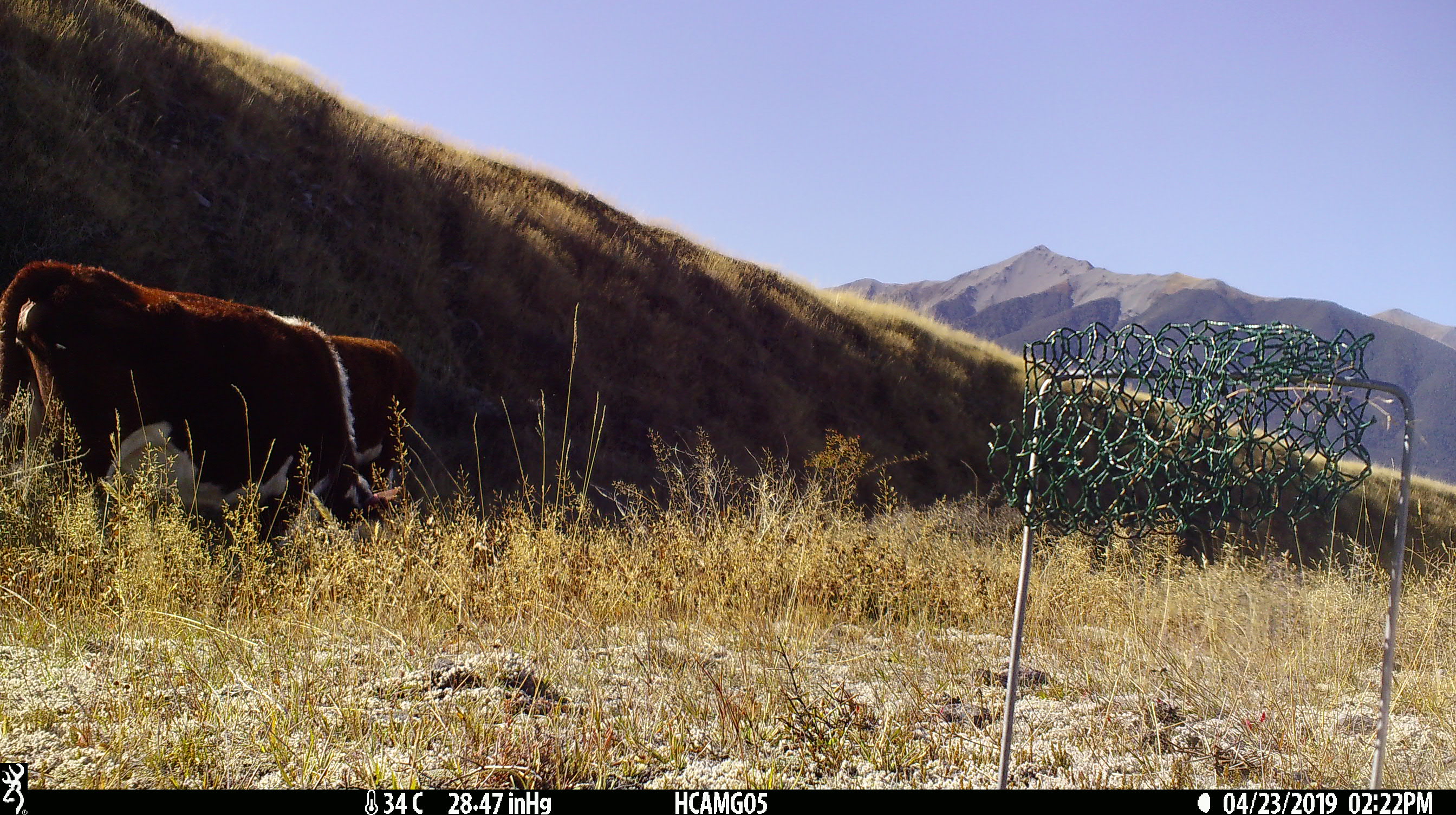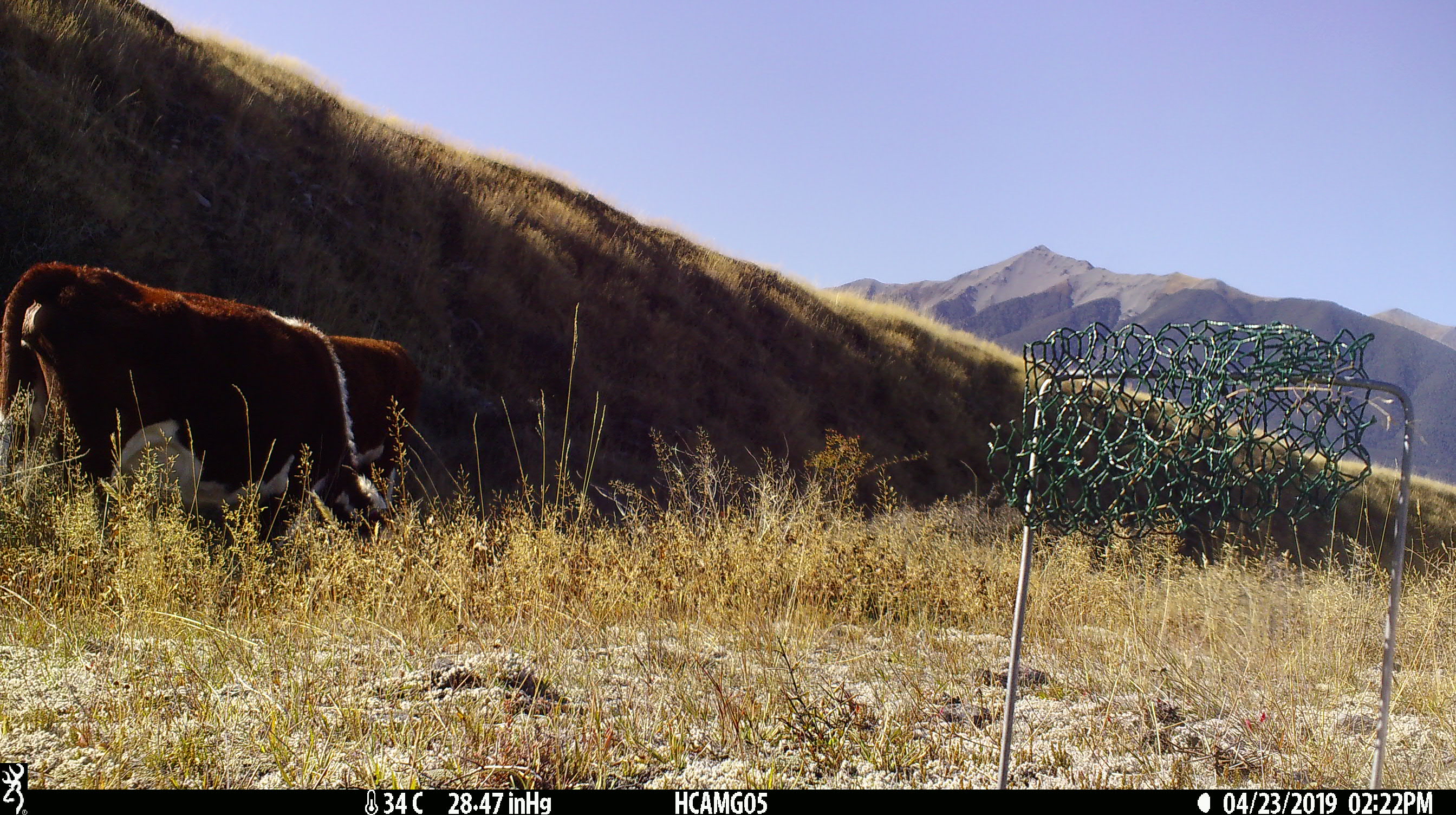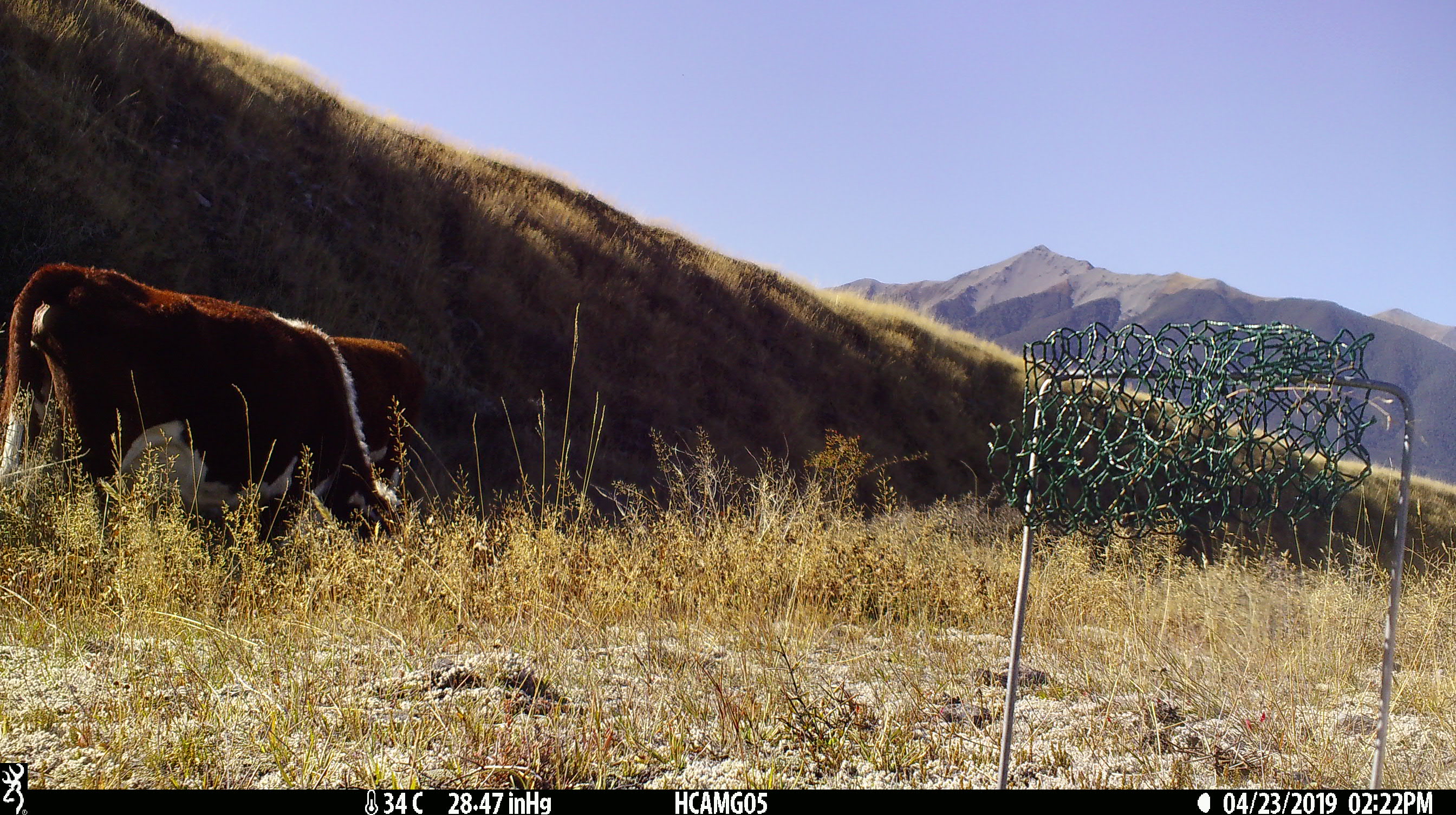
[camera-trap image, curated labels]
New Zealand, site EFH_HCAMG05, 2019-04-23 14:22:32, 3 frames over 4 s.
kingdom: Animalia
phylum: Chordata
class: Mammalia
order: Artiodactyla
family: Bovidae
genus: Bos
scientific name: Bos taurus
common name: domestic cow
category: cow